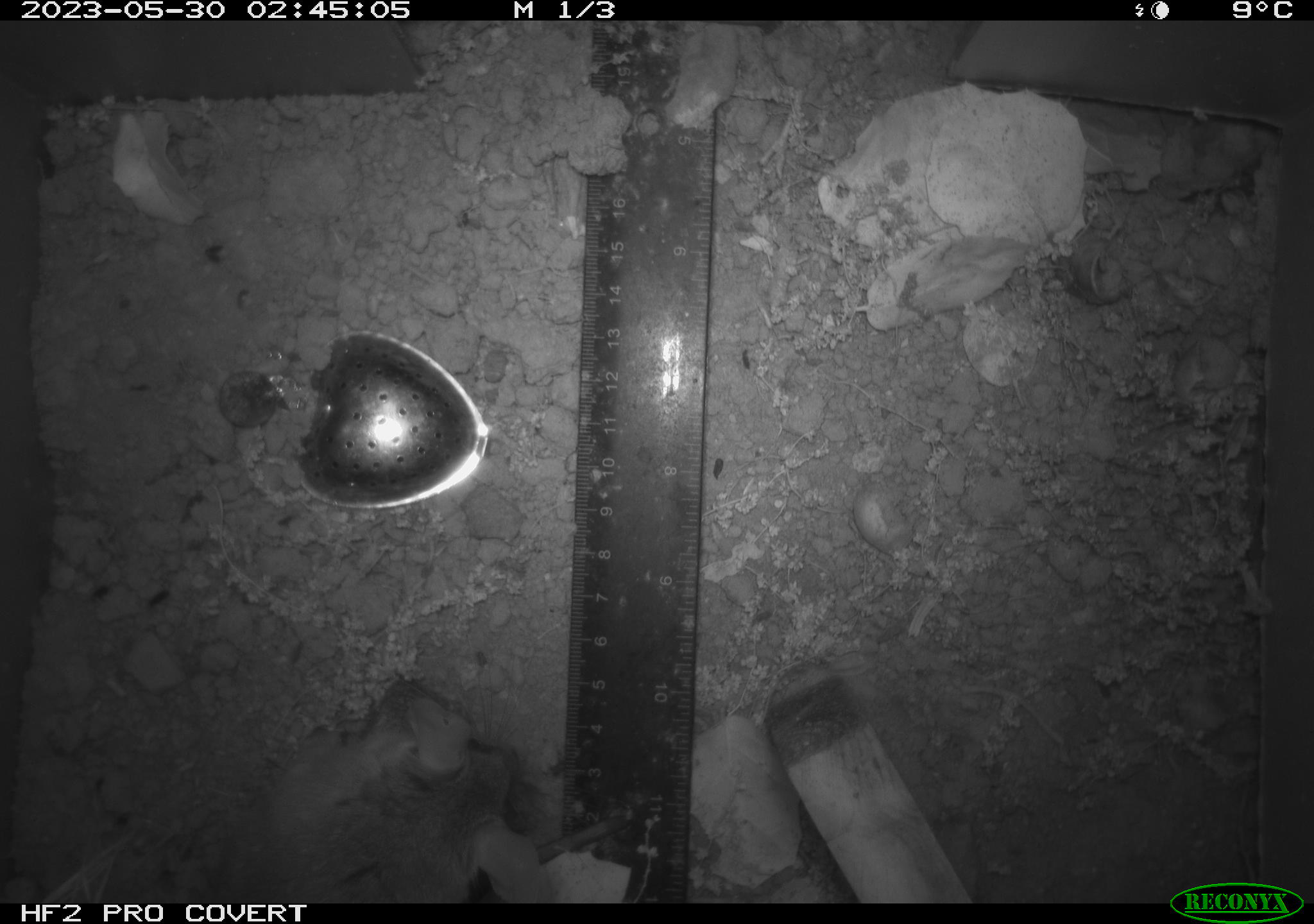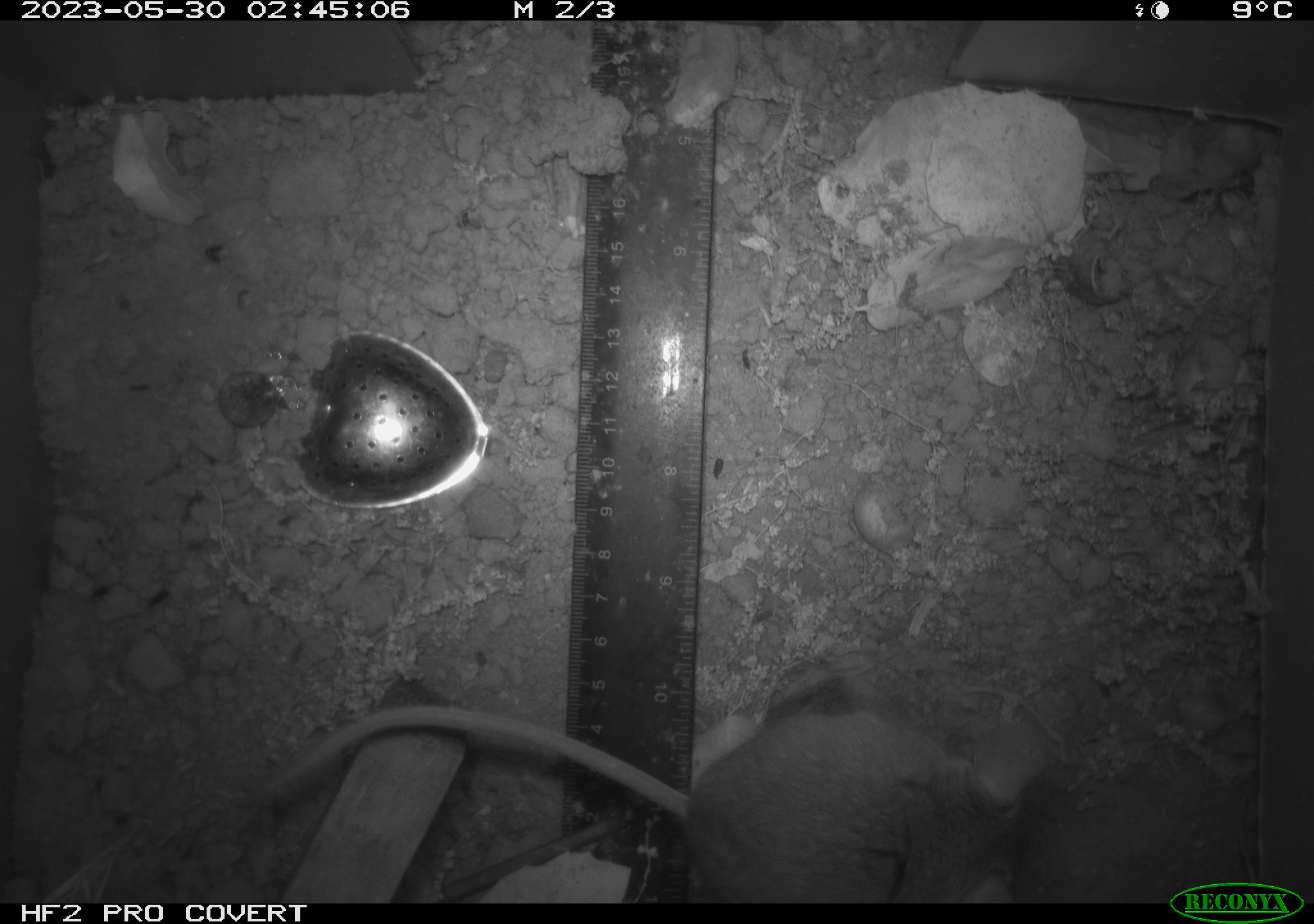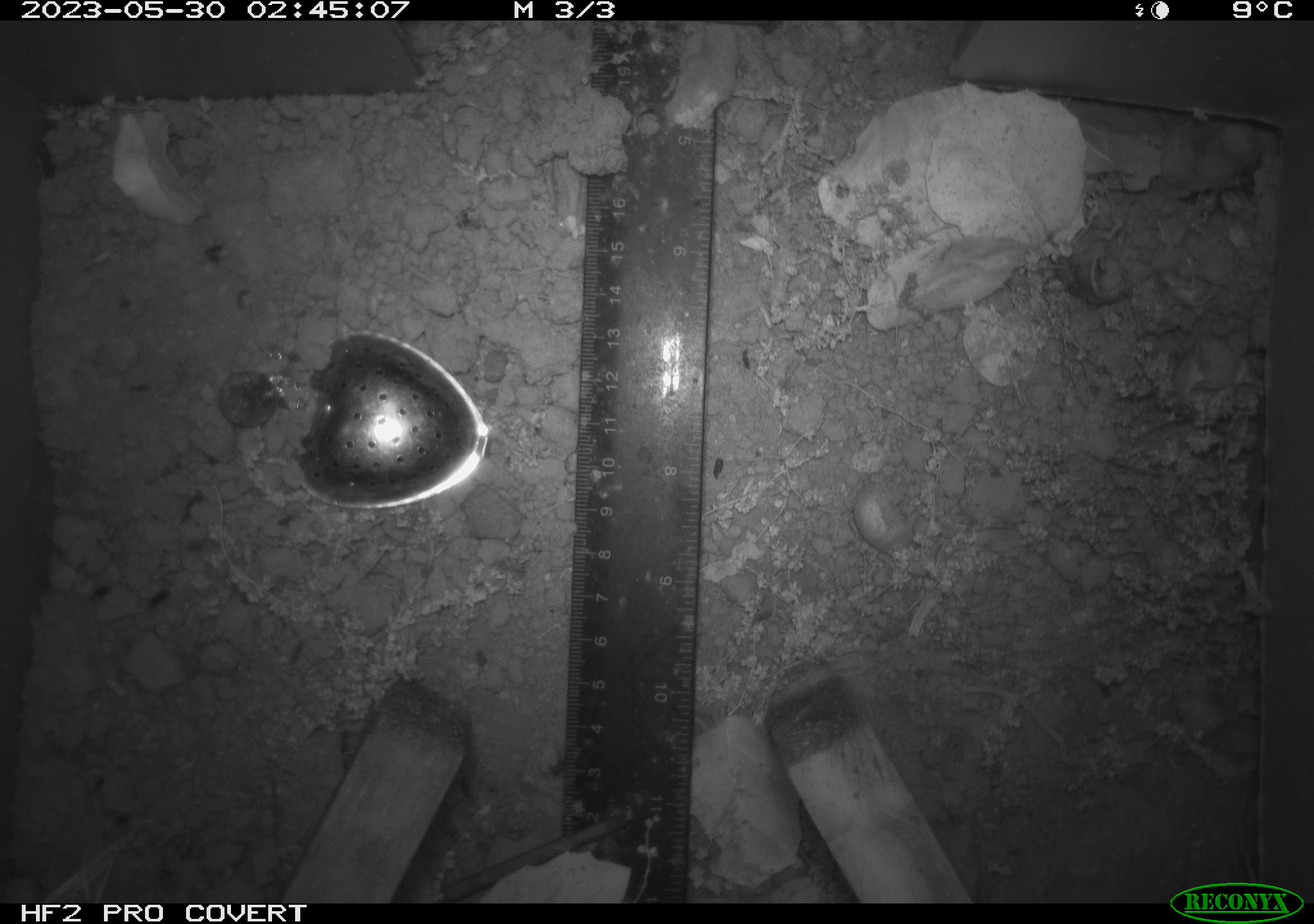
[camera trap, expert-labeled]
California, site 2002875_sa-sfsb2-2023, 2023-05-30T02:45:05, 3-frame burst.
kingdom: Animalia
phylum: Chordata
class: Mammalia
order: Rodentia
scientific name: Rodentia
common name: mouse species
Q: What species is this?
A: Mouse species (Rodentia).